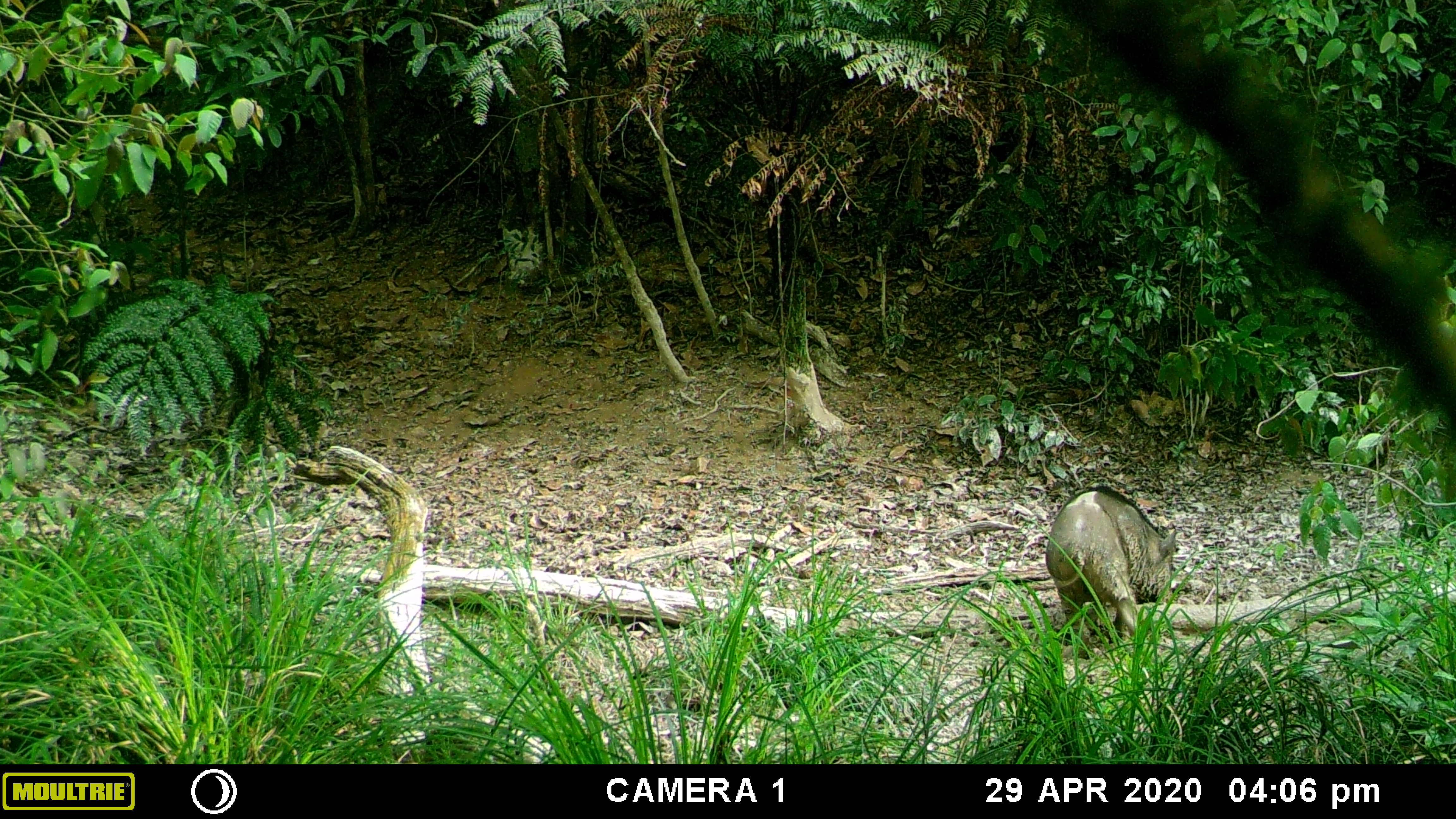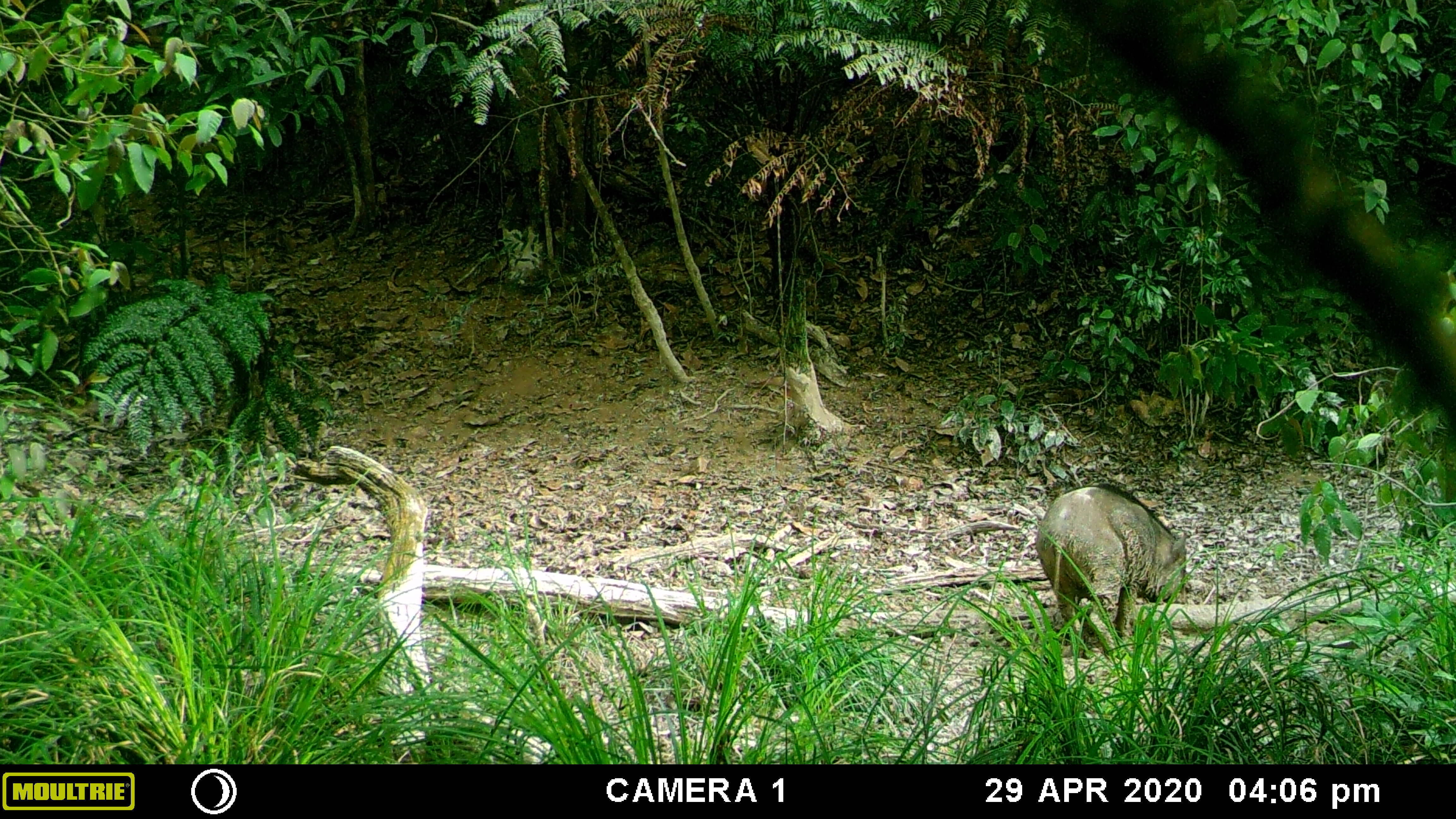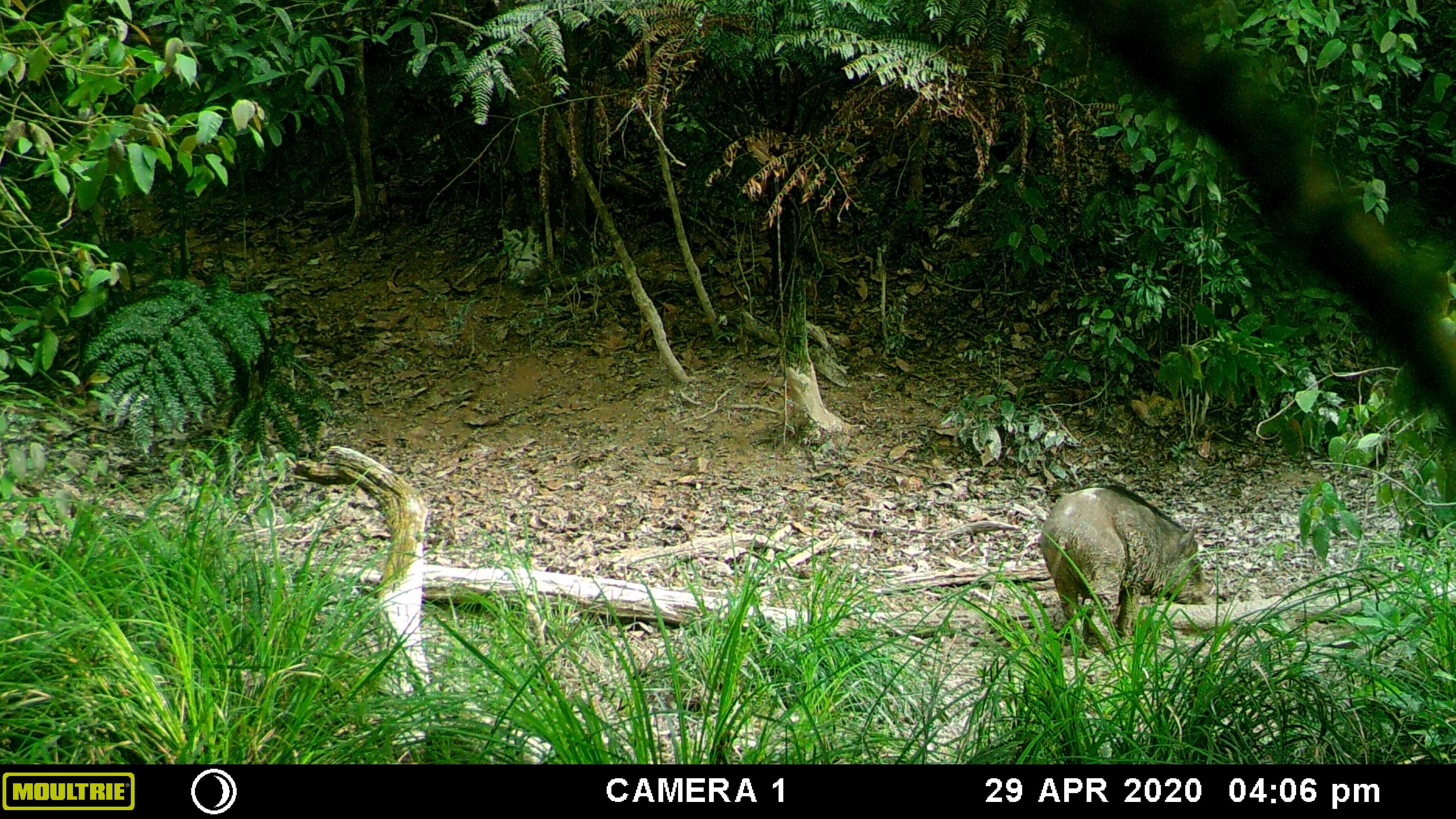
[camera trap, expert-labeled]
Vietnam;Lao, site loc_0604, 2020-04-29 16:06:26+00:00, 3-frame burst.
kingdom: Animalia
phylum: Chordata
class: Mammalia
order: Artiodactyla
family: Suidae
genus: Sus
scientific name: Sus scrofa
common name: eurasian wild pig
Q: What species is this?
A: Eurasian wild pig (Sus scrofa).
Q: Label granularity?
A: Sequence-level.